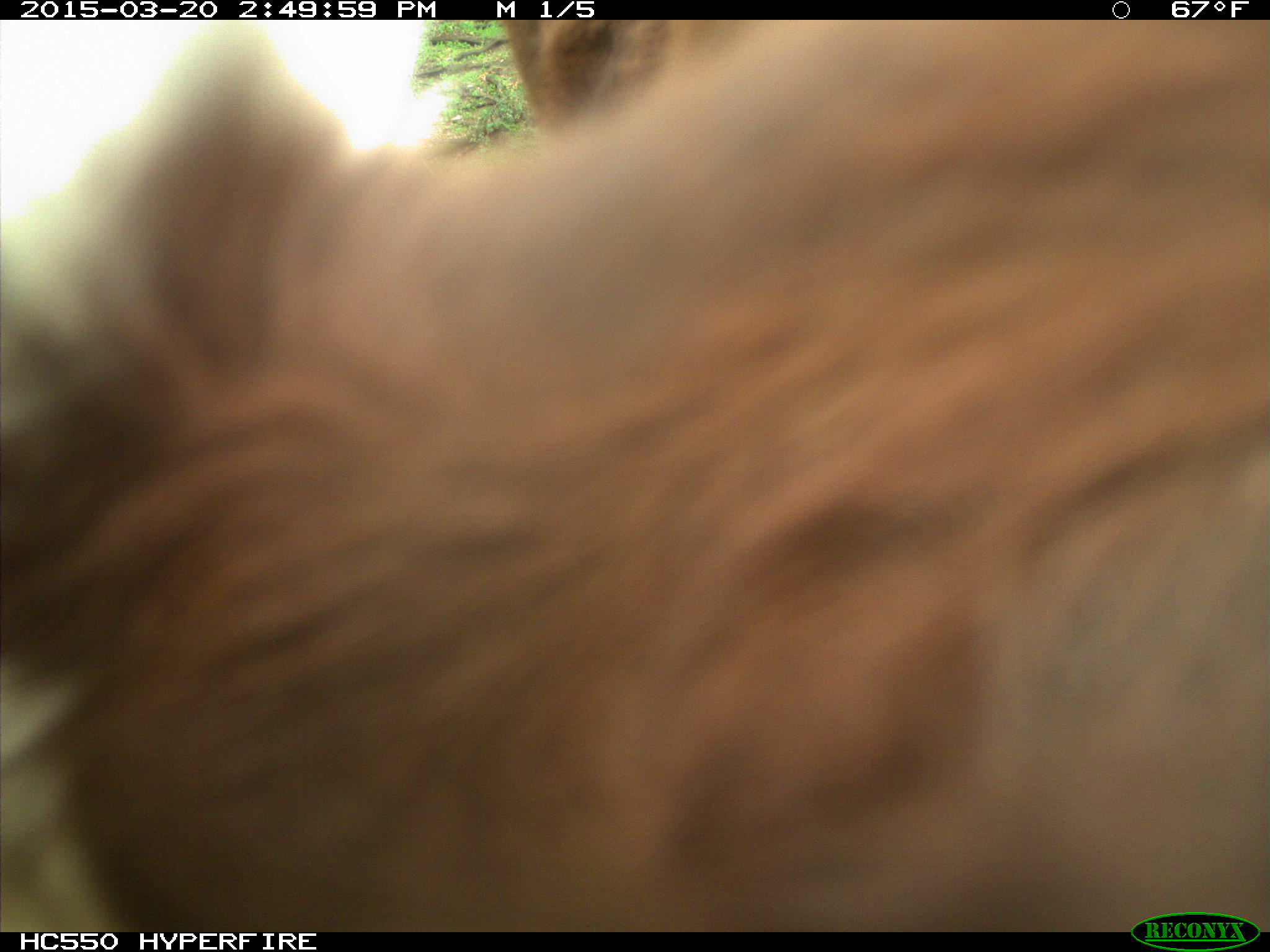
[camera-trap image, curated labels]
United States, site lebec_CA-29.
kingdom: Animalia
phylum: Chordata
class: Mammalia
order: Artiodactyla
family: Bovidae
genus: Bos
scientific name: Bos taurus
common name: domestic cow